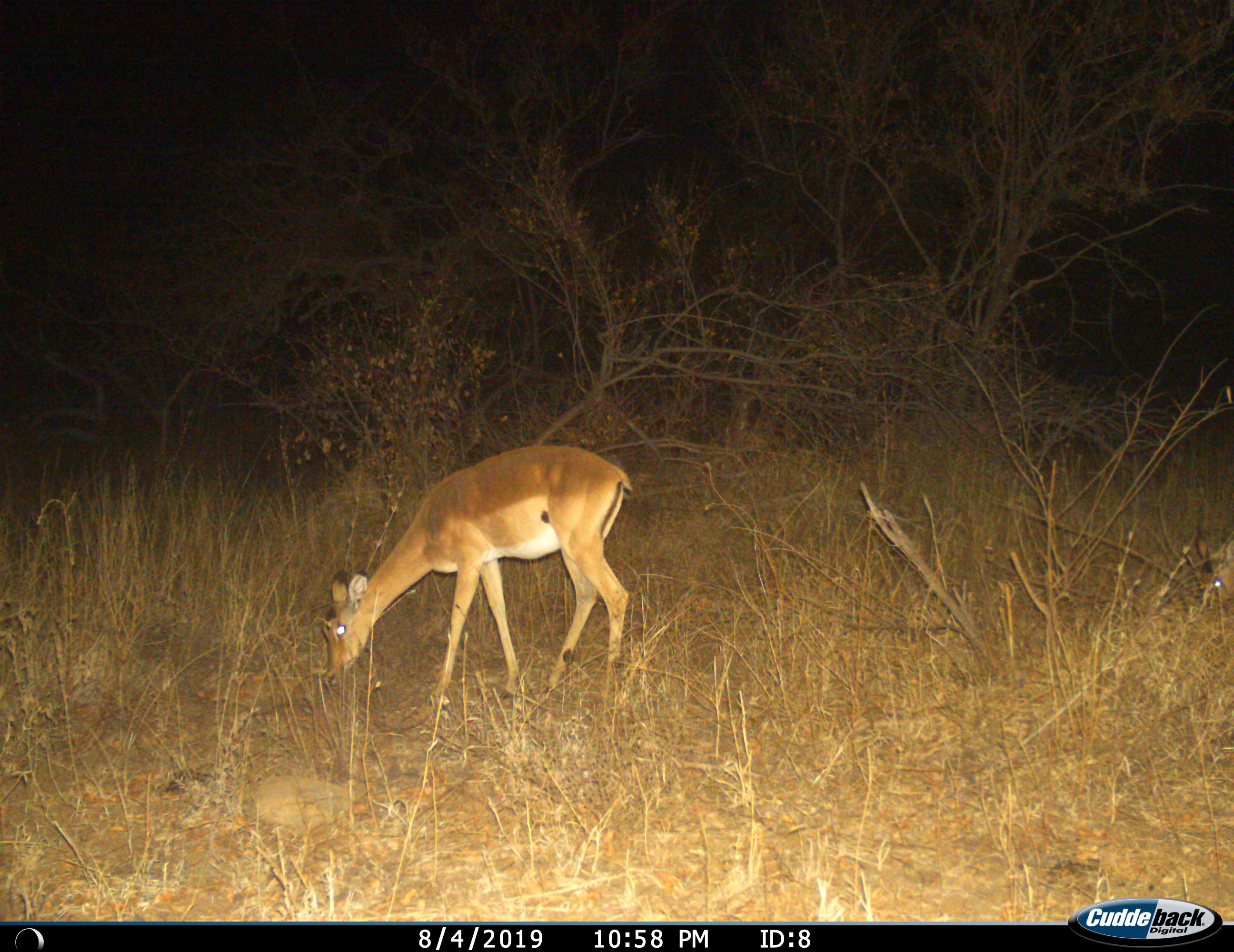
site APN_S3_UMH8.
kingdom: Animalia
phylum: Chordata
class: Mammalia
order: Artiodactyla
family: Bovidae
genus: Aepyceros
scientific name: Aepyceros melampus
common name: impala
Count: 1.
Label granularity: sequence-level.